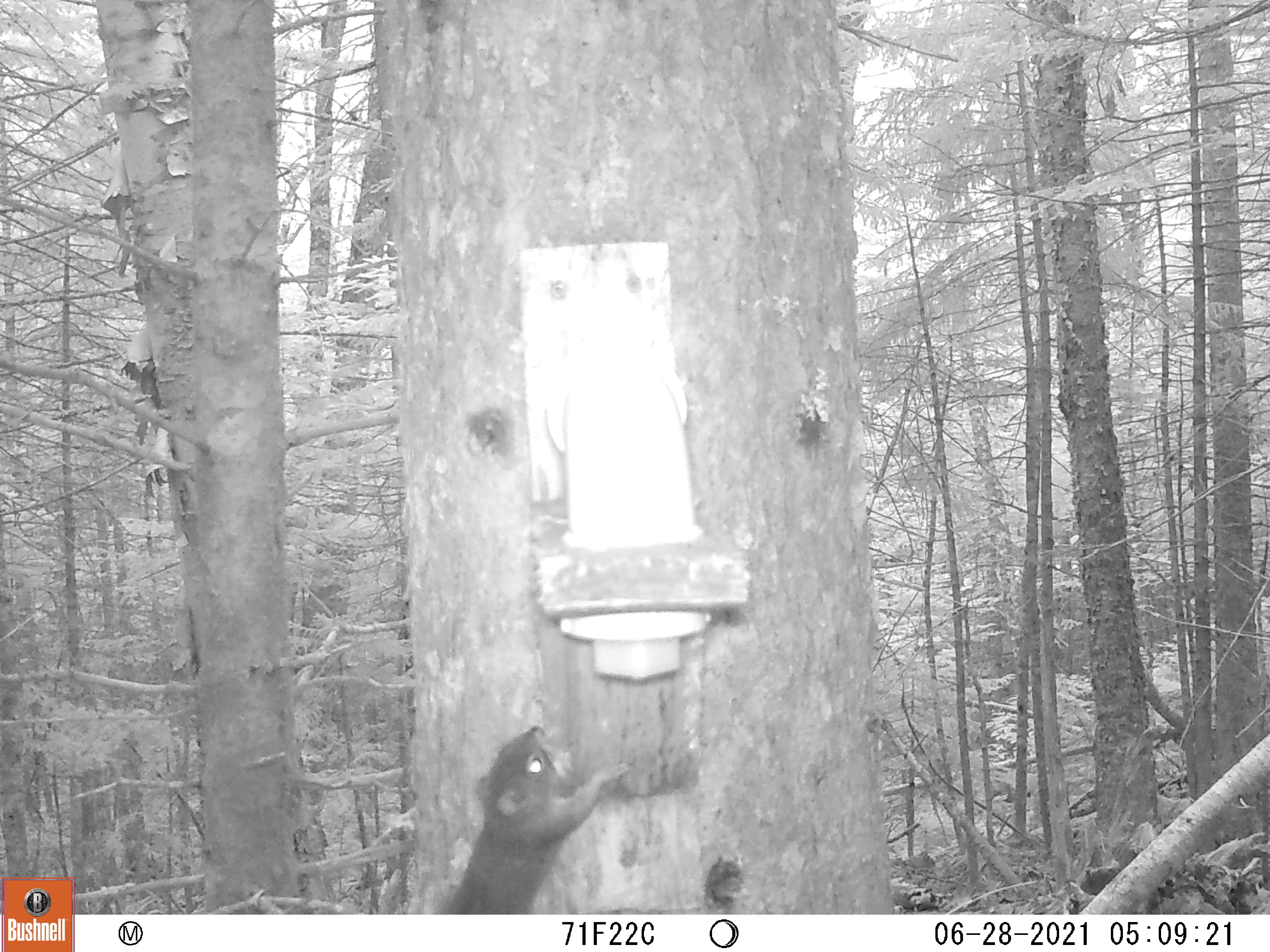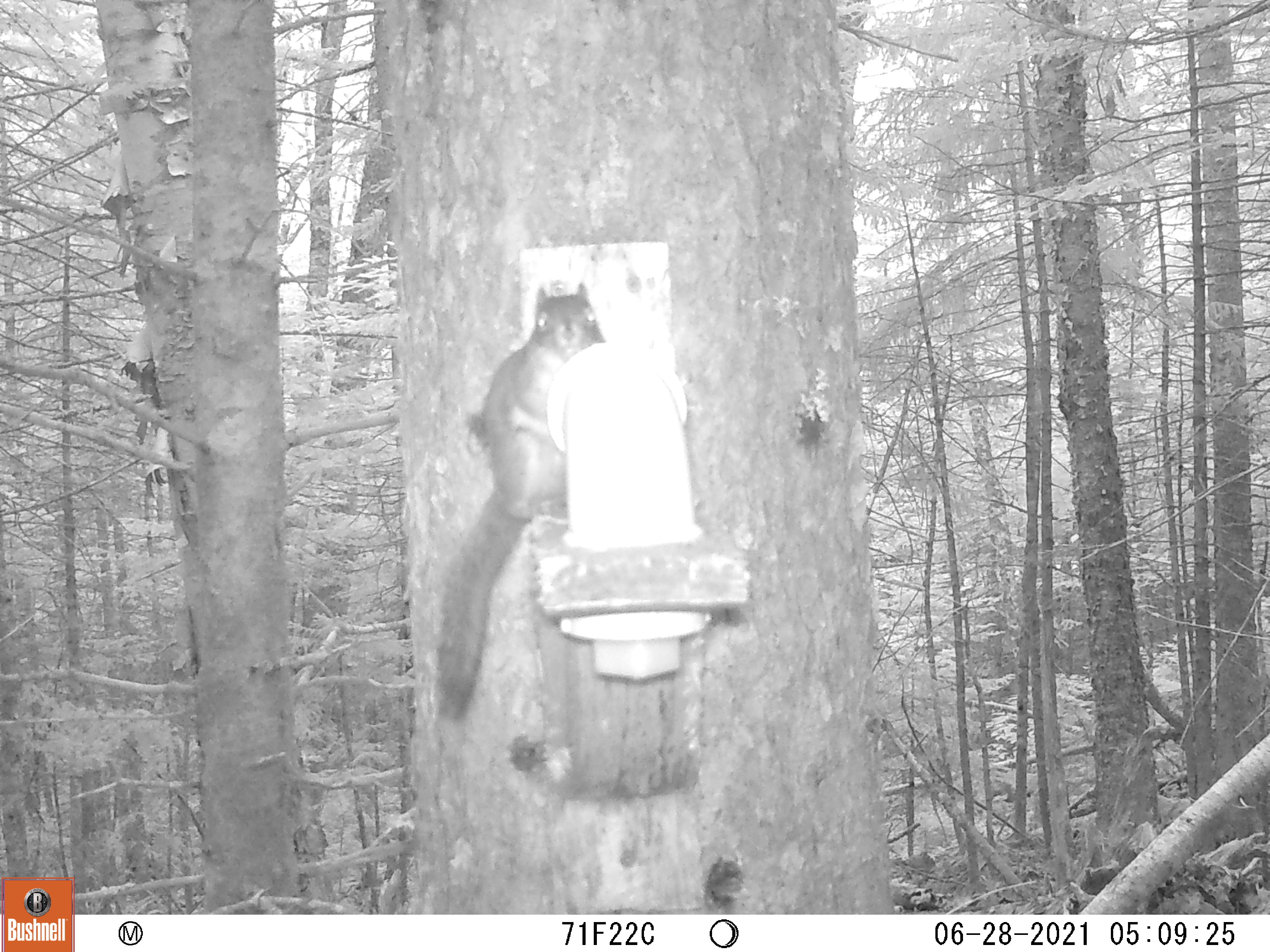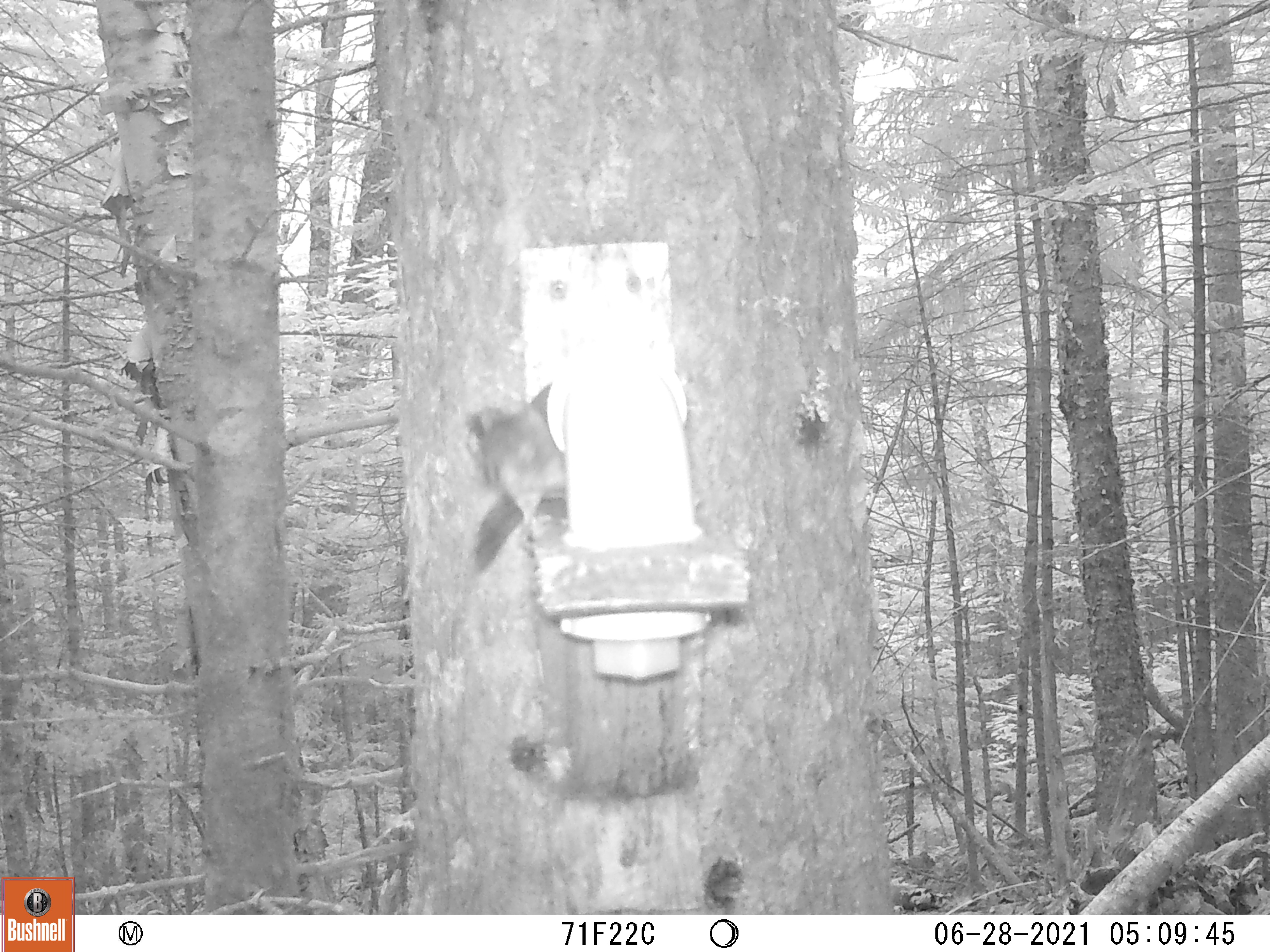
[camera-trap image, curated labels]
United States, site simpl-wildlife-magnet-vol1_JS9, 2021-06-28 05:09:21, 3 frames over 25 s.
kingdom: Animalia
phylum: Chordata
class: Mammalia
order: Rodentia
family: Sciuridae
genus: Tamiasciurus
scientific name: Tamiasciurus hudsonicus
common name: red squirrel